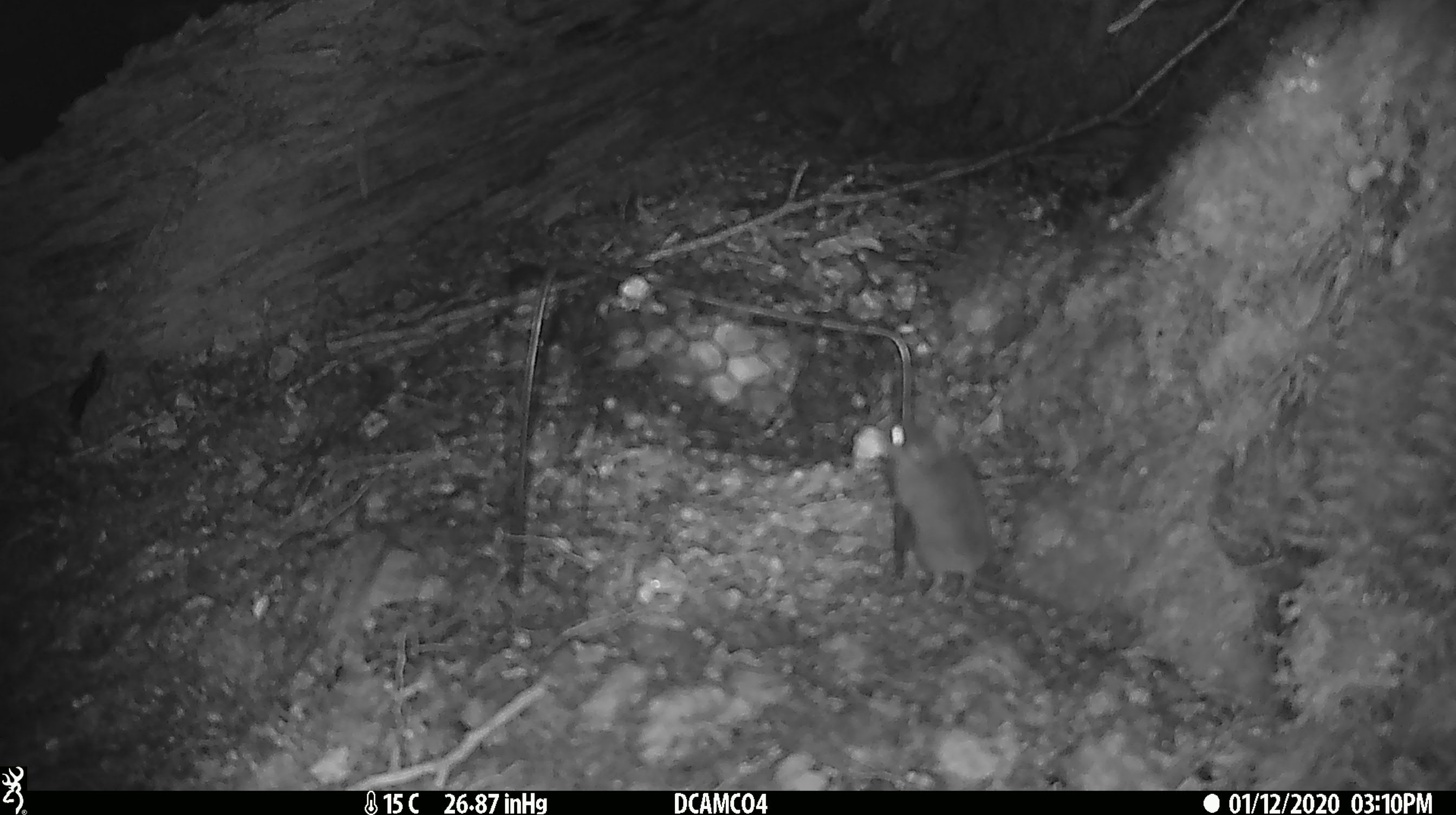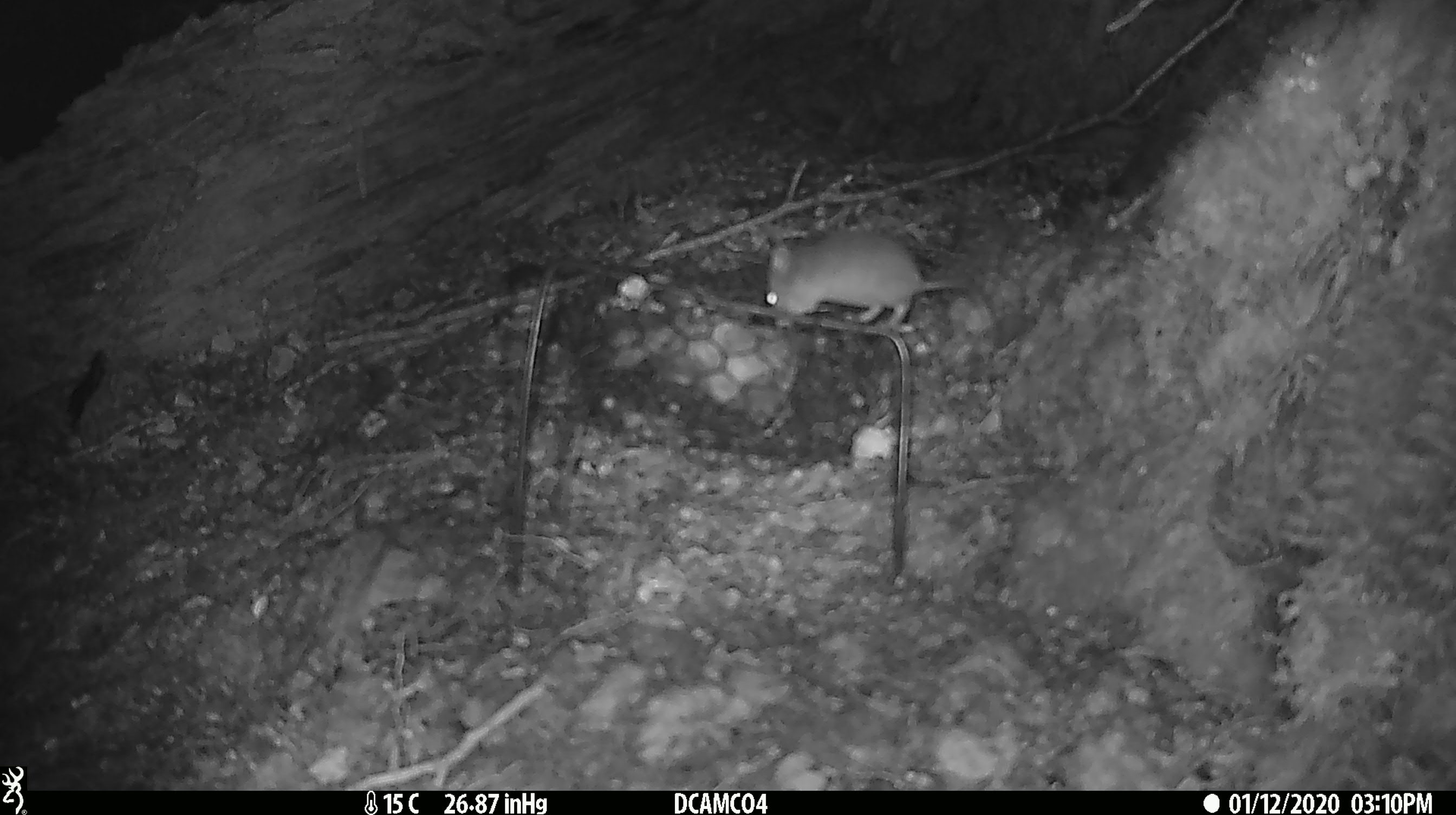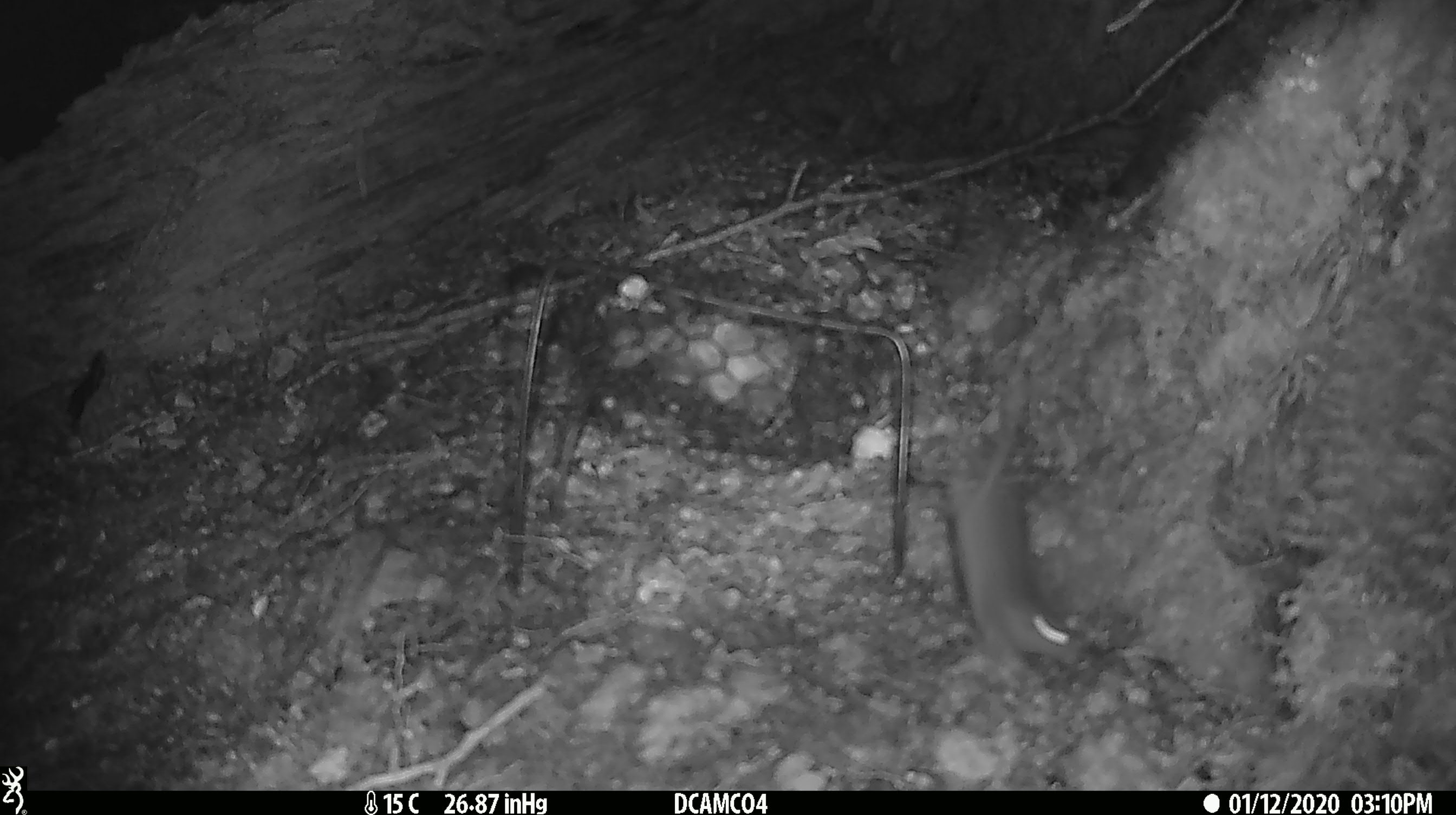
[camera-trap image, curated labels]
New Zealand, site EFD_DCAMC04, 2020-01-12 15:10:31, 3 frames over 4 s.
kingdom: Animalia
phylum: Chordata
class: Mammalia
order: Rodentia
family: Muridae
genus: Mus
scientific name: Mus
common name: mouse